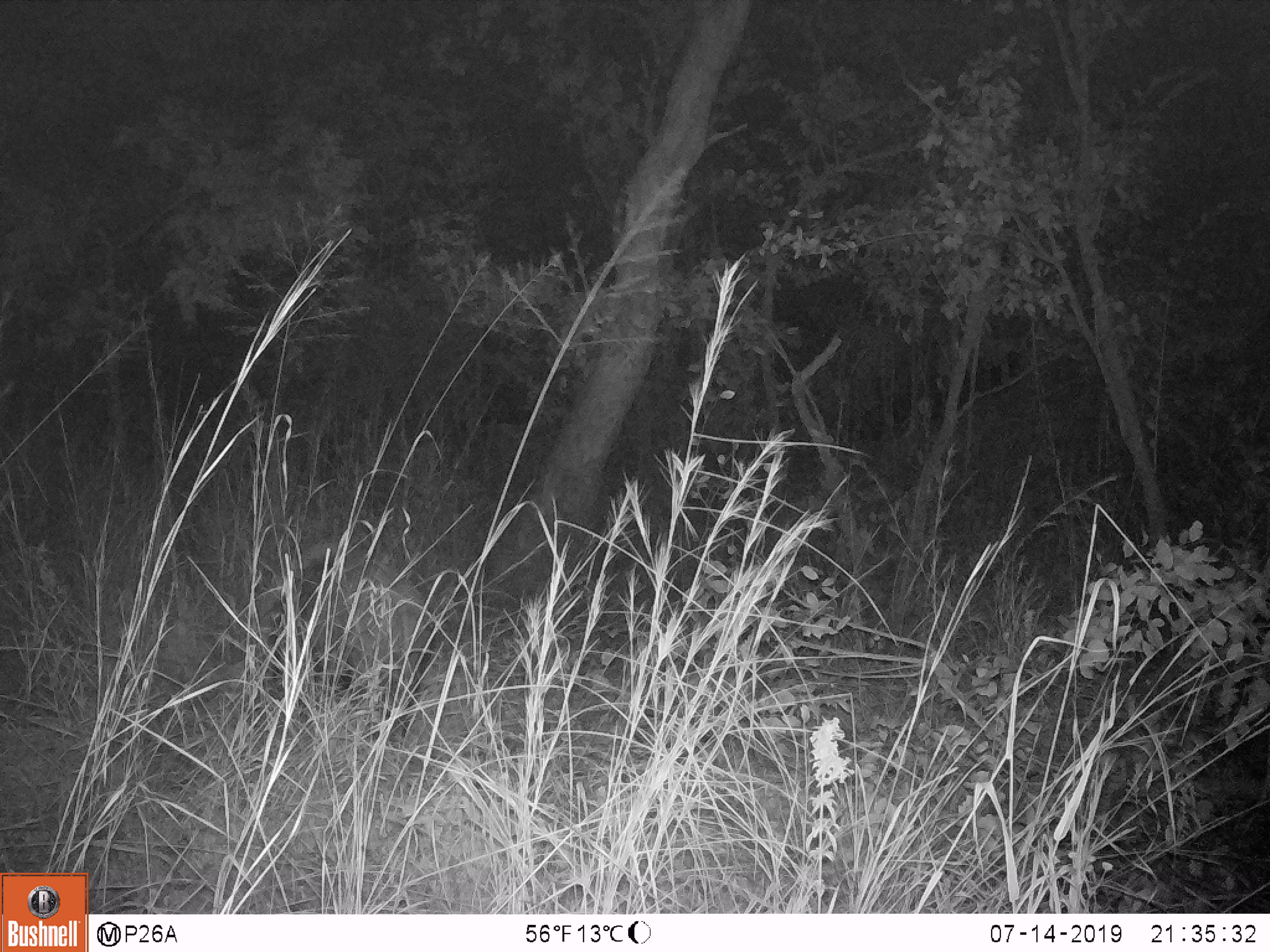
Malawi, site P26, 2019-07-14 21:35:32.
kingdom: Animalia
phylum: Chordata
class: Mammalia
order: Artiodactyla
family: Suidae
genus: Potamochoerus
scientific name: Potamochoerus larvatus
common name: bushpig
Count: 1.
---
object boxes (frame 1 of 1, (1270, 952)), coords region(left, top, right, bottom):
bushpig: region(262, 533, 427, 734)